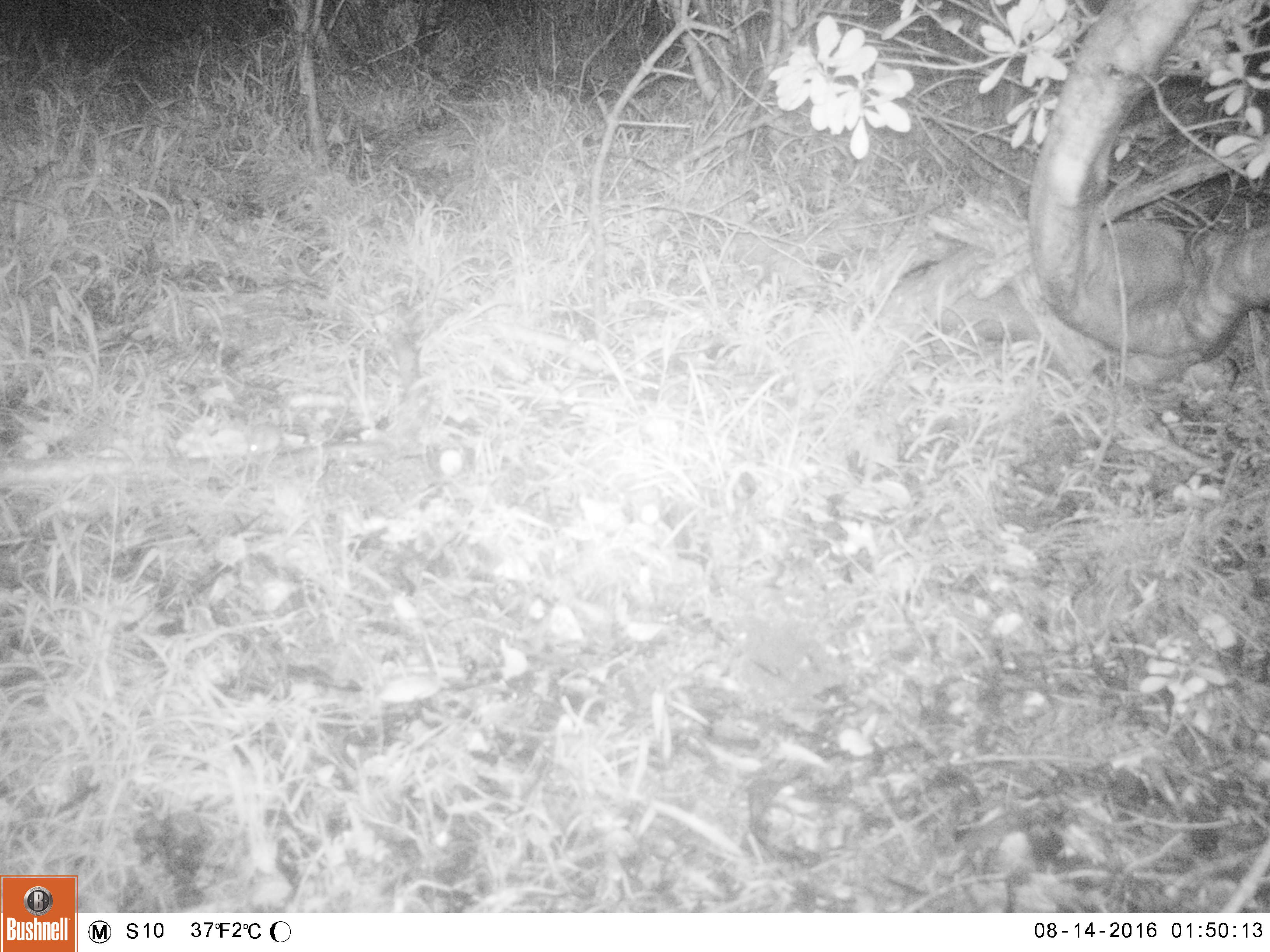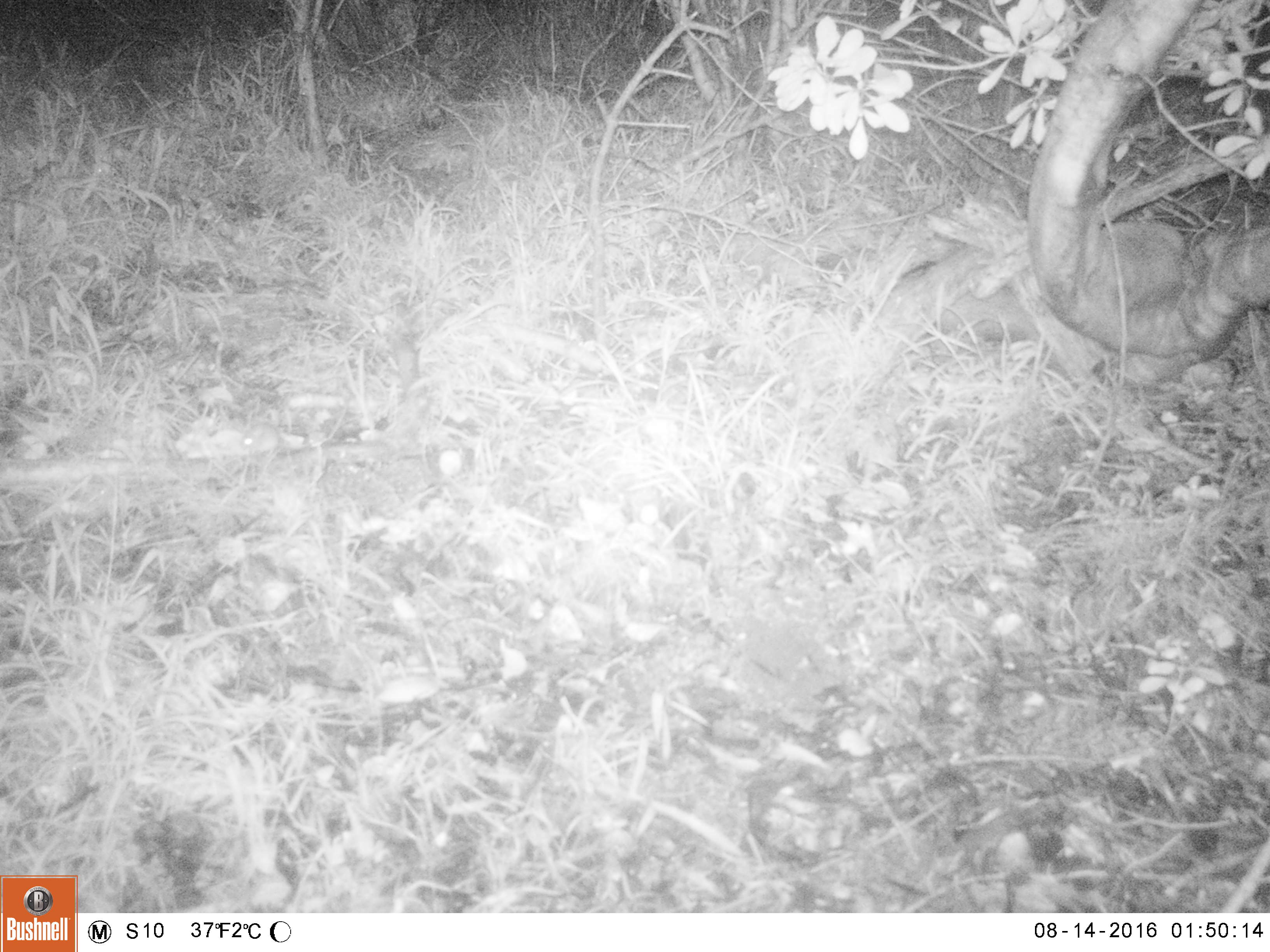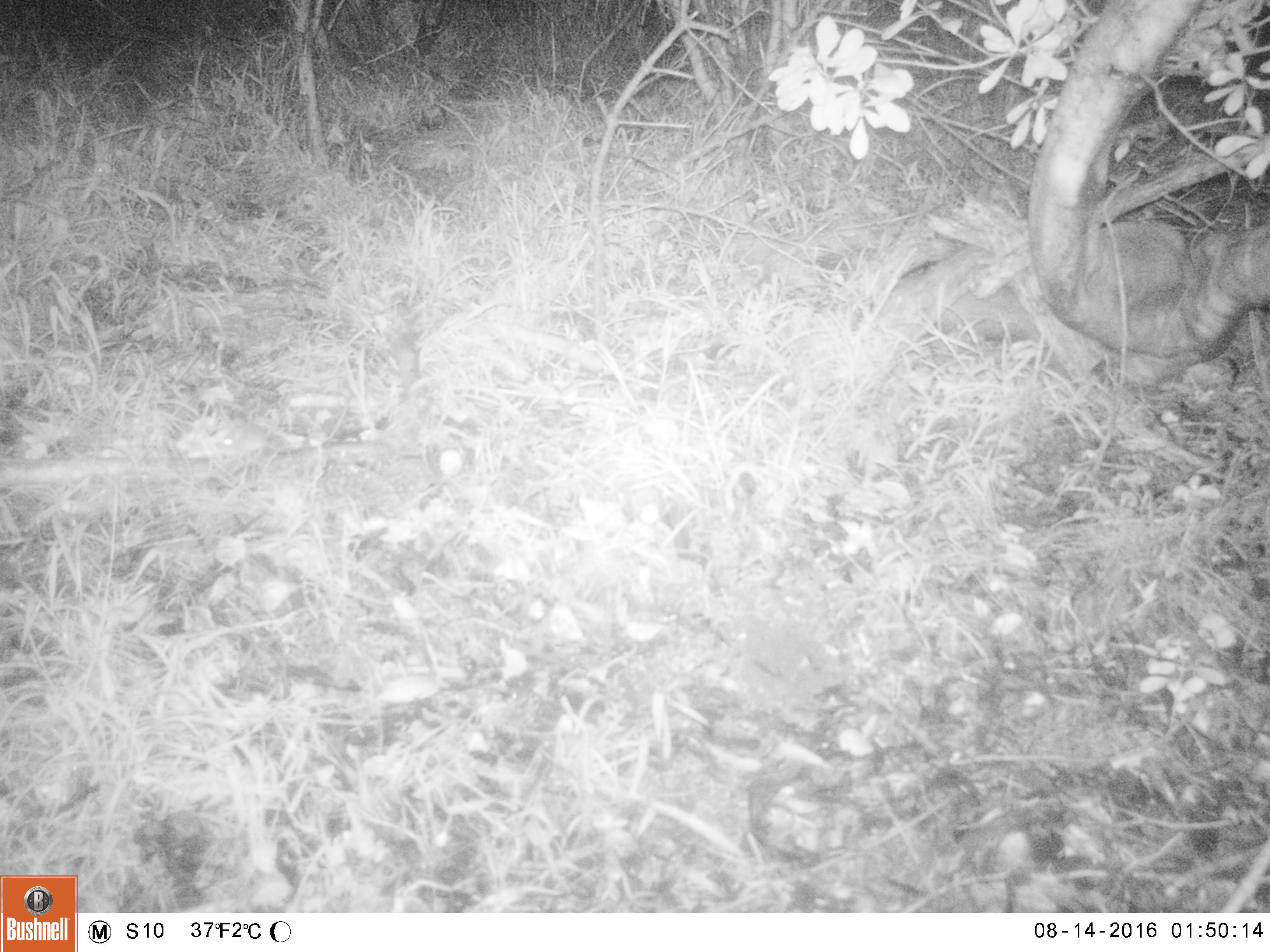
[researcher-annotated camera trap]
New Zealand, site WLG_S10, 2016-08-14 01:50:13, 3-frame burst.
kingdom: Animalia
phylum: Chordata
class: Mammalia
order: Rodentia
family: Muridae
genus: Mus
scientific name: Mus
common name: mouse